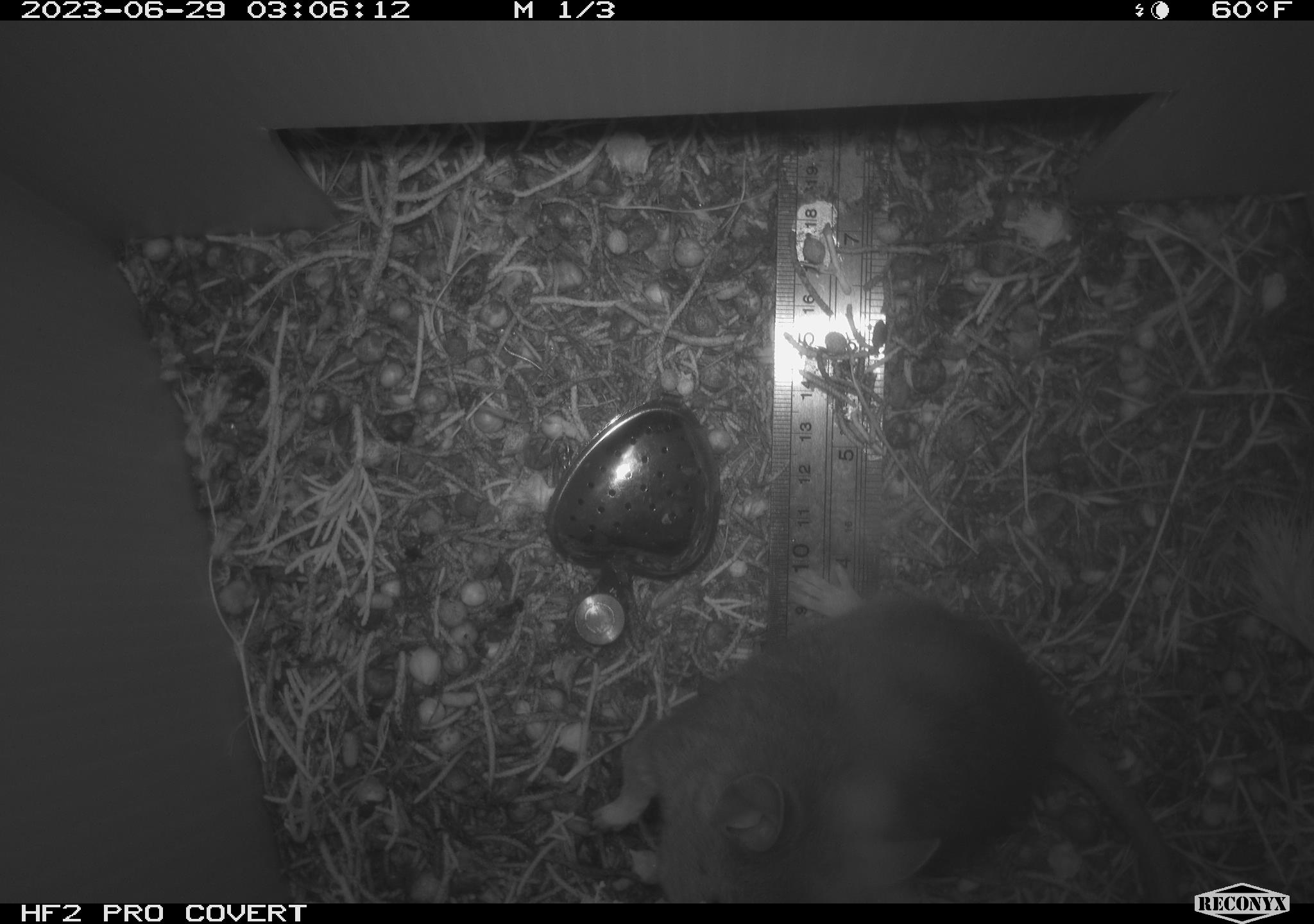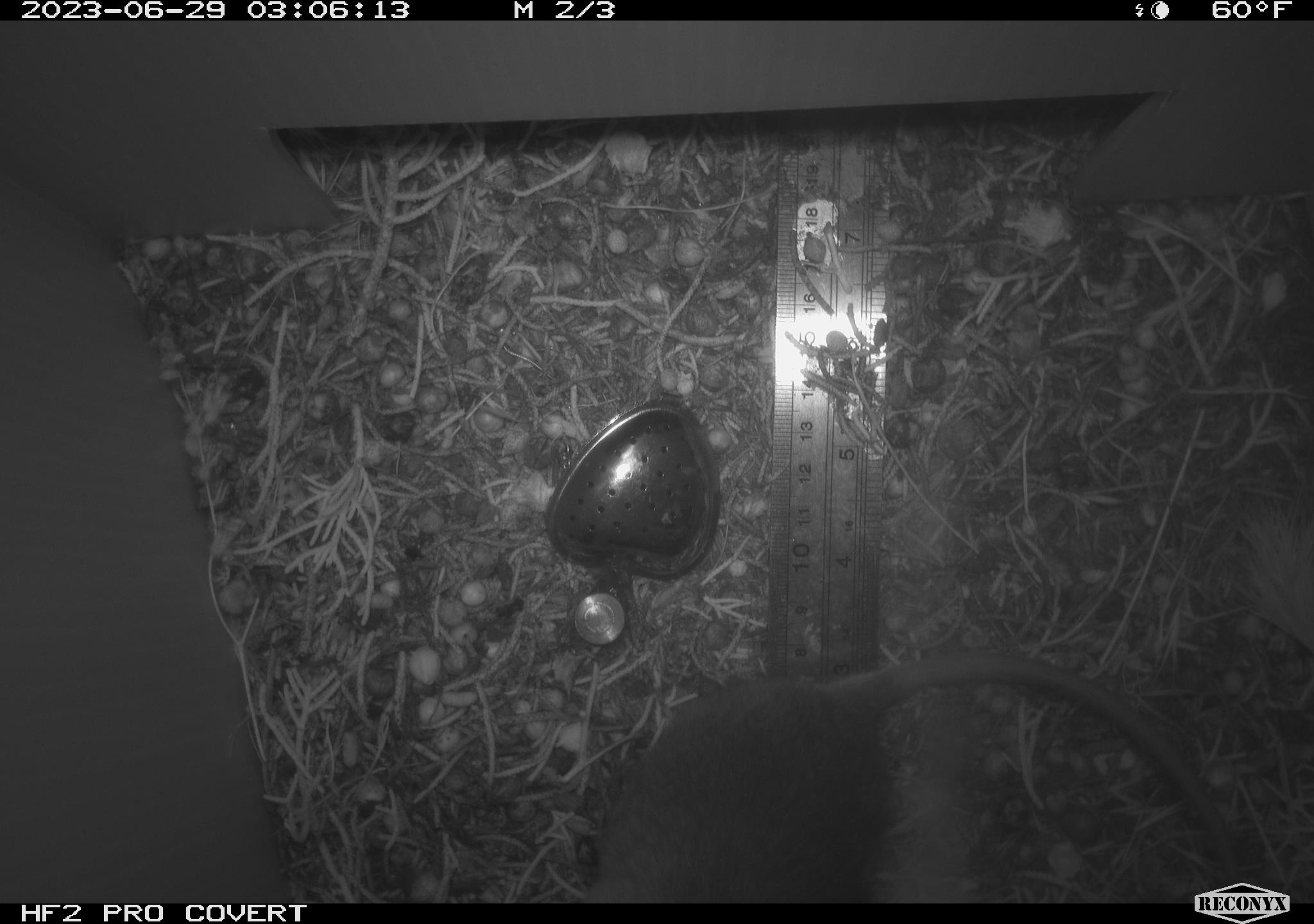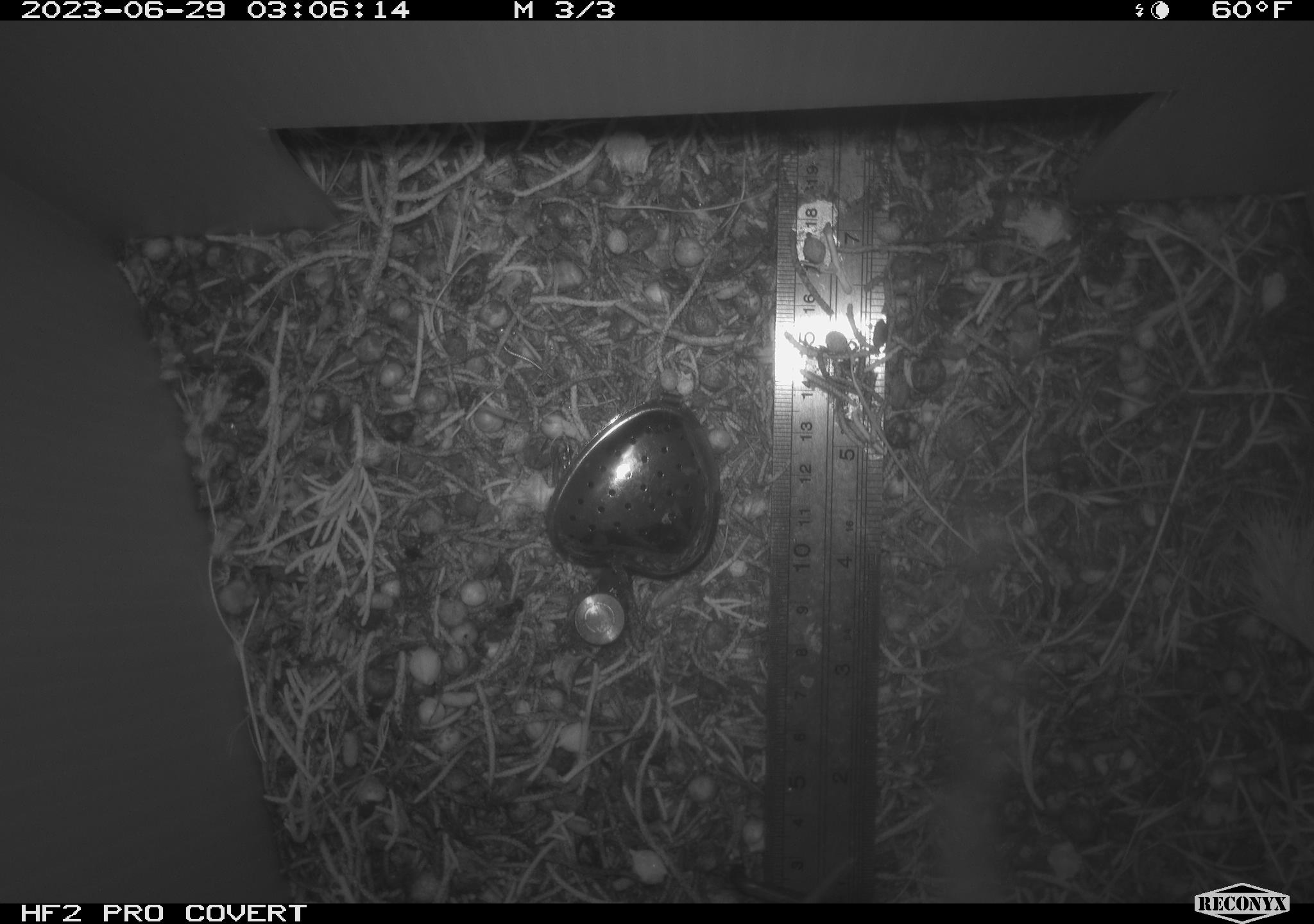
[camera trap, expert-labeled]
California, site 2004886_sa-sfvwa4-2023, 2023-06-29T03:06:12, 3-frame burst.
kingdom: Animalia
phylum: Chordata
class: Mammalia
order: Rodentia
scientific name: Rodentia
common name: mouse species